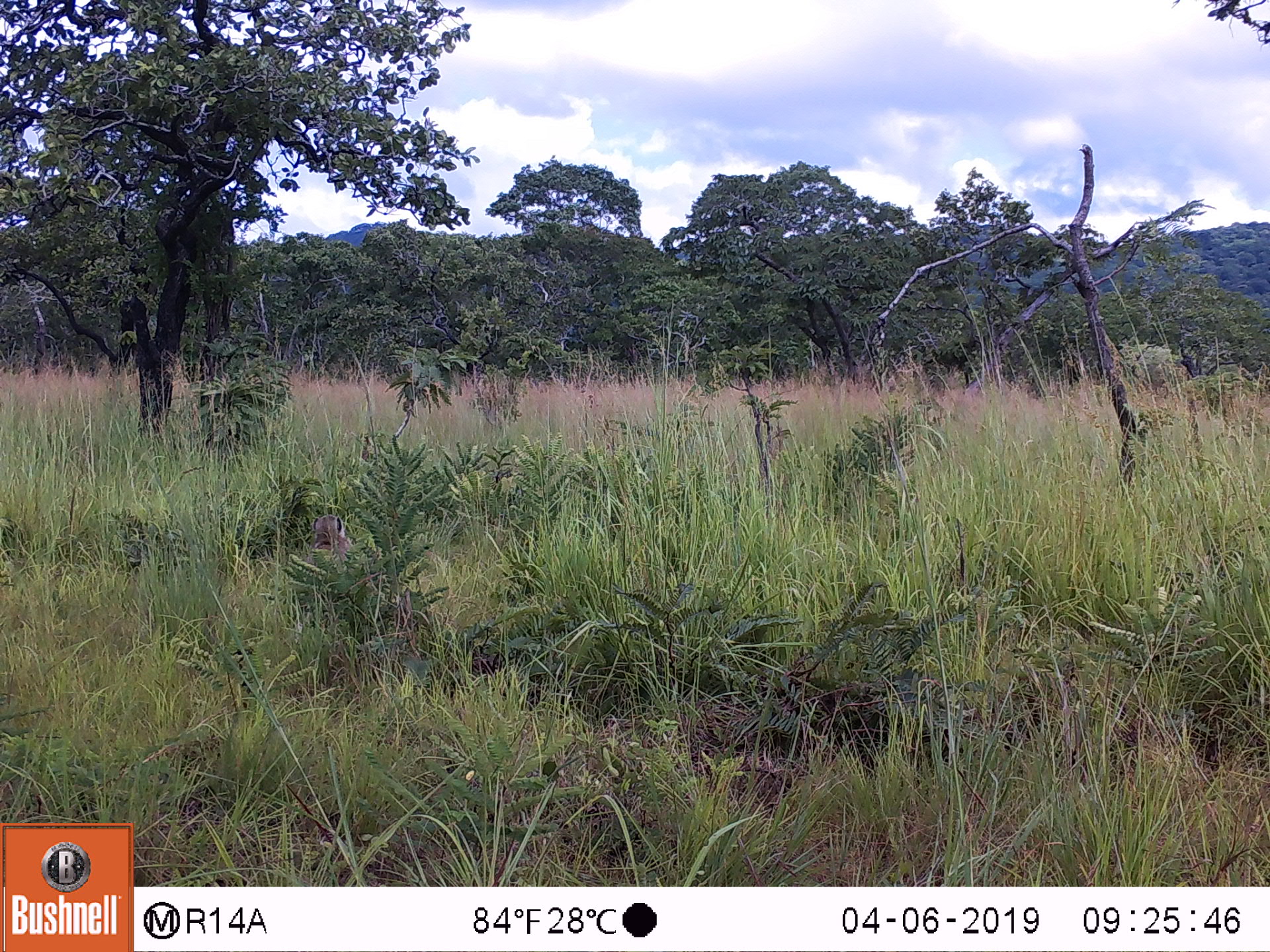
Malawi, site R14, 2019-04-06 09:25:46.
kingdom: Animalia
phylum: Chordata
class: Mammalia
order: Primates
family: Cercopithecidae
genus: Papio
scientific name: Papio cynocephalus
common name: yellow baboon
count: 1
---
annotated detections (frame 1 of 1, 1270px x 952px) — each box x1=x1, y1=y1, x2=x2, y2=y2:
yellow baboon: x1=303, y1=512, x2=352, y2=564